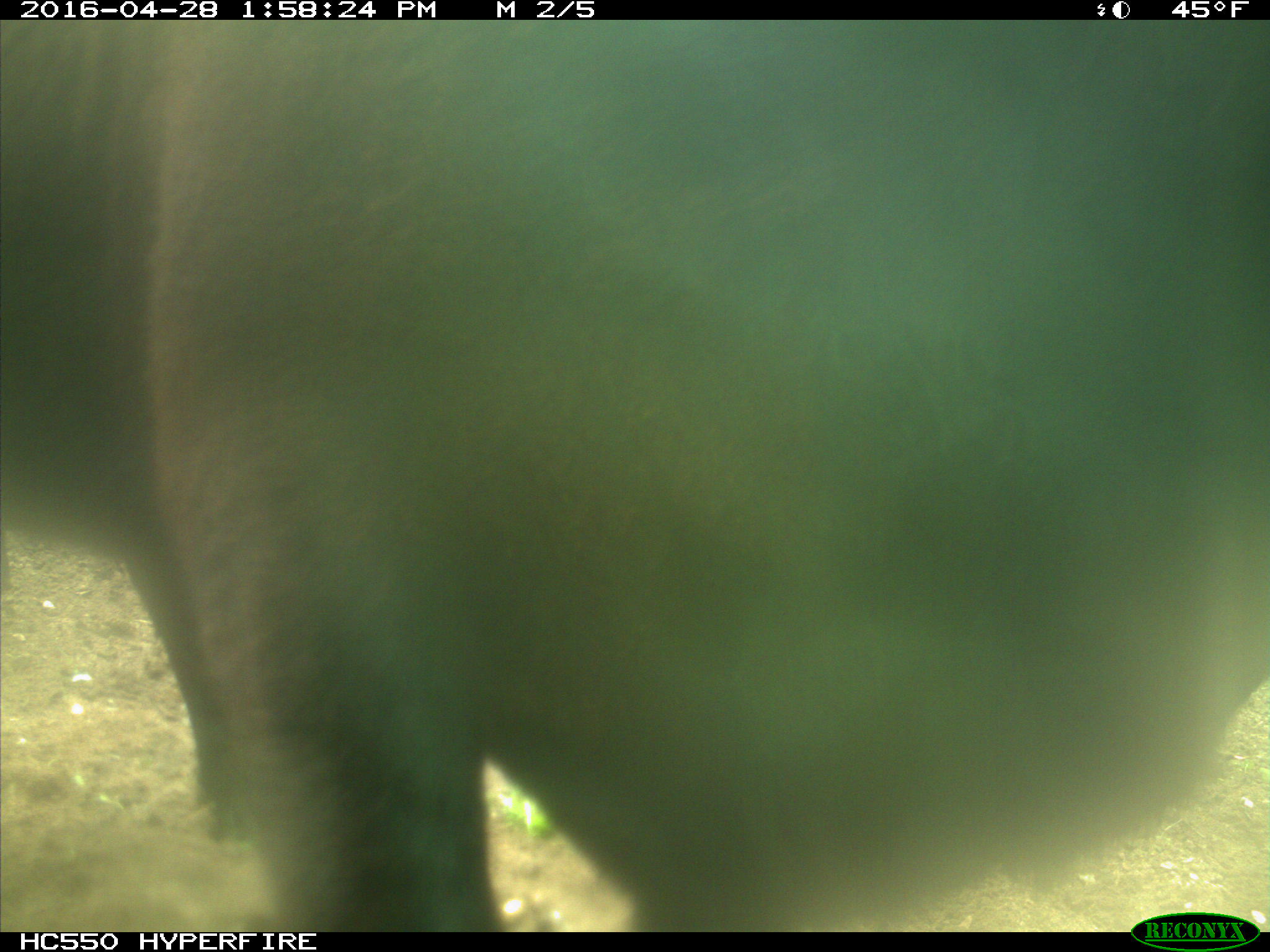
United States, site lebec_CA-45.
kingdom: Animalia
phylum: Chordata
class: Mammalia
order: Artiodactyla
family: Bovidae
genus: Bos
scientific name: Bos taurus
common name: domestic cow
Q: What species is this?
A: Bos taurus (domestic cow).